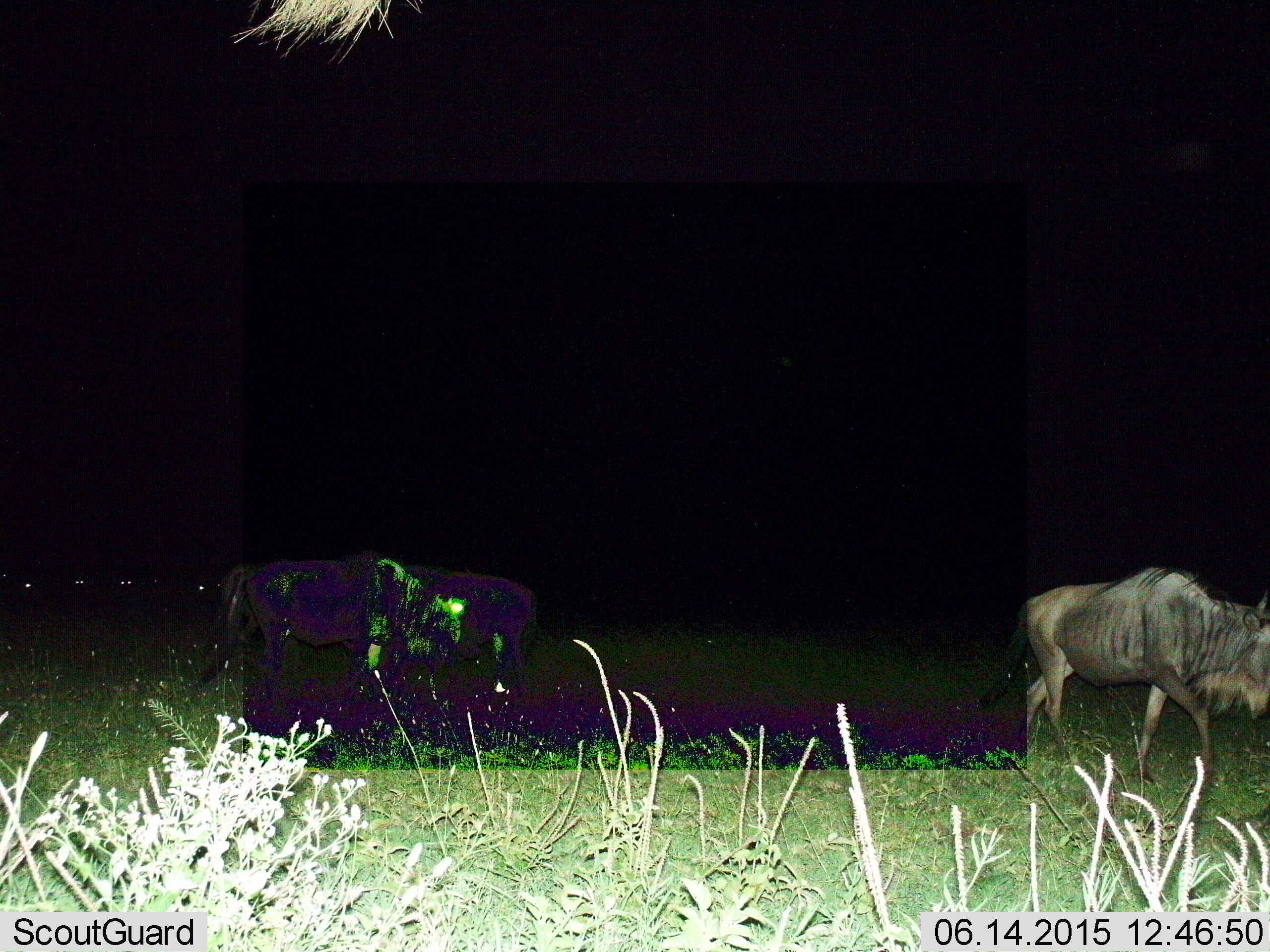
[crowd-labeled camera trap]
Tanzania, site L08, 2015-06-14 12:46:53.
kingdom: Animalia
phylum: Chordata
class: Mammalia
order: Artiodactyla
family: Bovidae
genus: Connochaetes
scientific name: Connochaetes taurinus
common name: blue wildebeest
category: wildebeest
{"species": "wildebeest (blue wildebeest) (Connochaetes taurinus)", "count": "3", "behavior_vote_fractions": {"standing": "30%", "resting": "10%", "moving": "90%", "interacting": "0%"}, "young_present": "0%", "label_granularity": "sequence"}